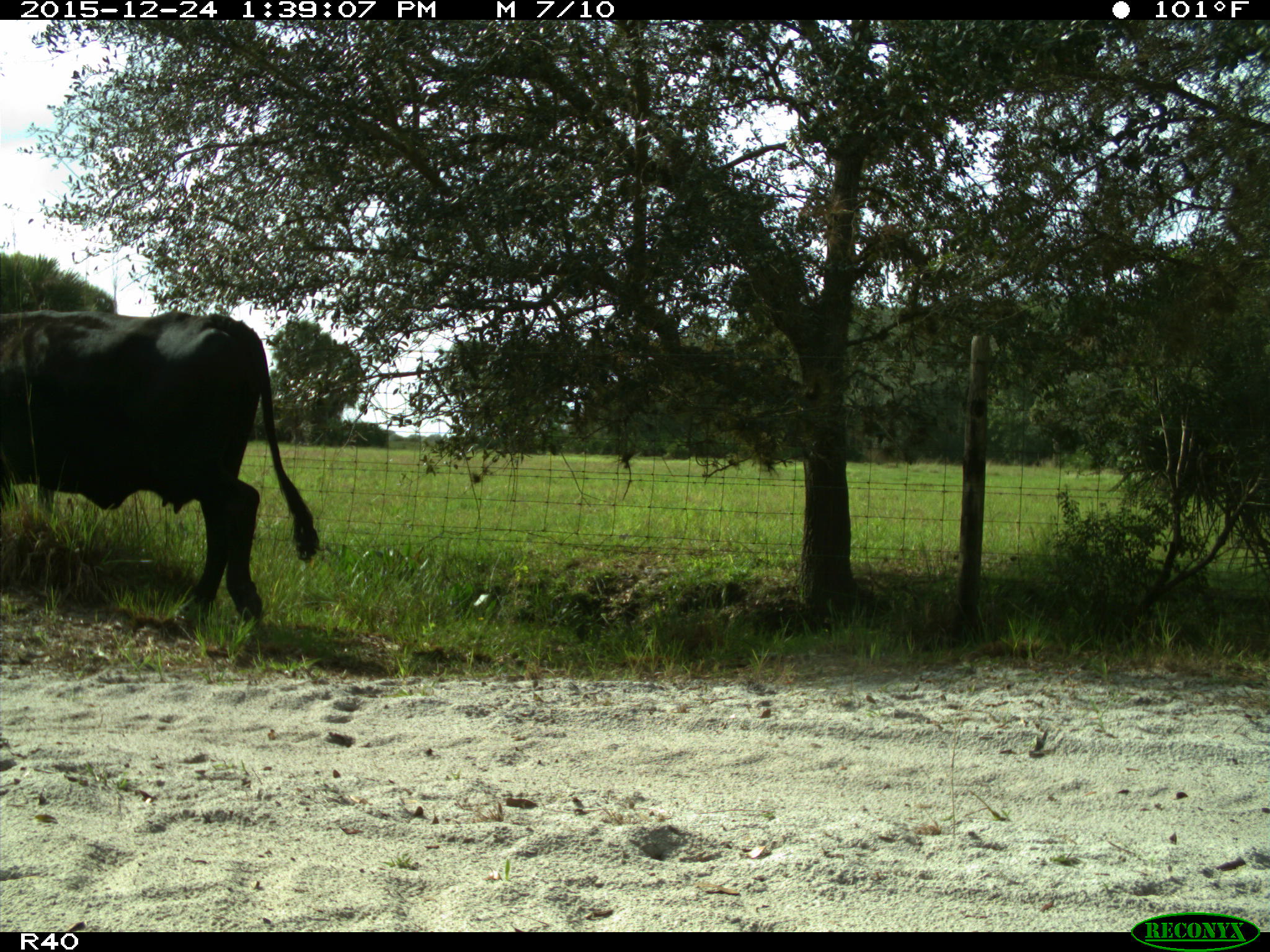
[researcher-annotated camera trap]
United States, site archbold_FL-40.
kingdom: Animalia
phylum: Chordata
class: Mammalia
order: Artiodactyla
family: Bovidae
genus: Bos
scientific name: Bos taurus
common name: domestic cow